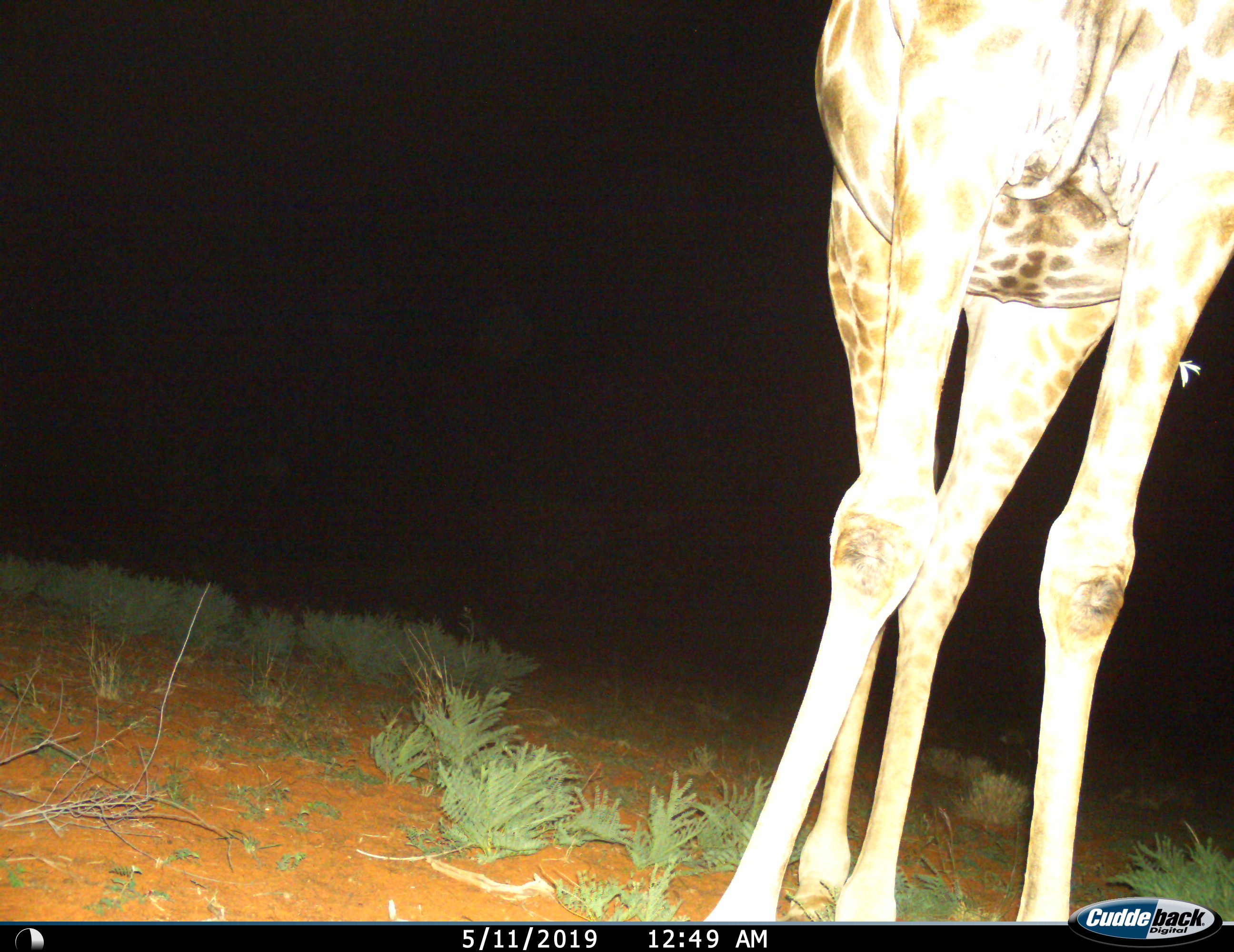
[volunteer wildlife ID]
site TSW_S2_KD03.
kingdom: Animalia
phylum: Chordata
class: Mammalia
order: Artiodactyla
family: Giraffidae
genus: Giraffa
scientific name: Giraffa camelopardalis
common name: giraffe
Giraffe (Giraffa camelopardalis), count 1. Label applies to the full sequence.